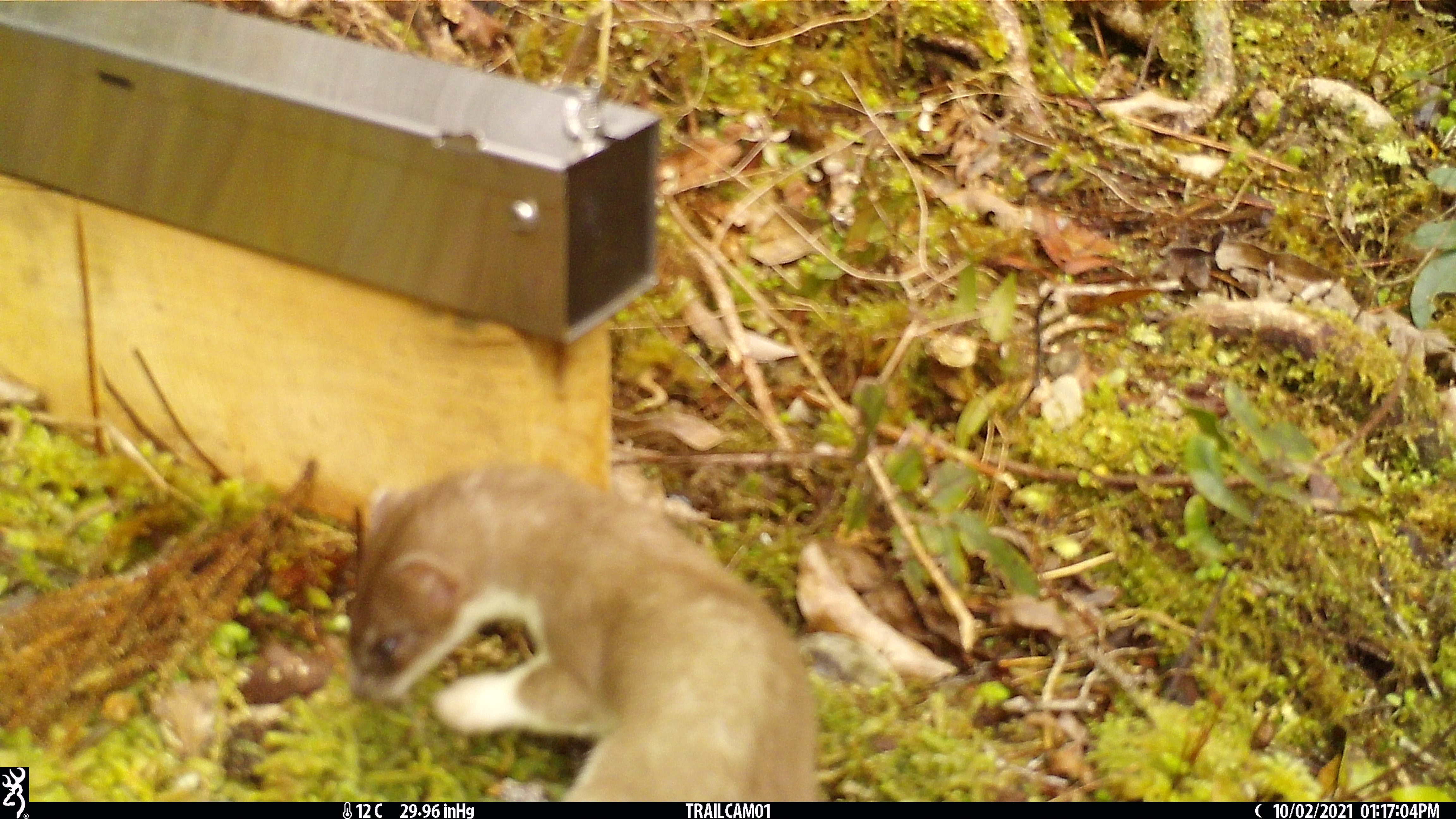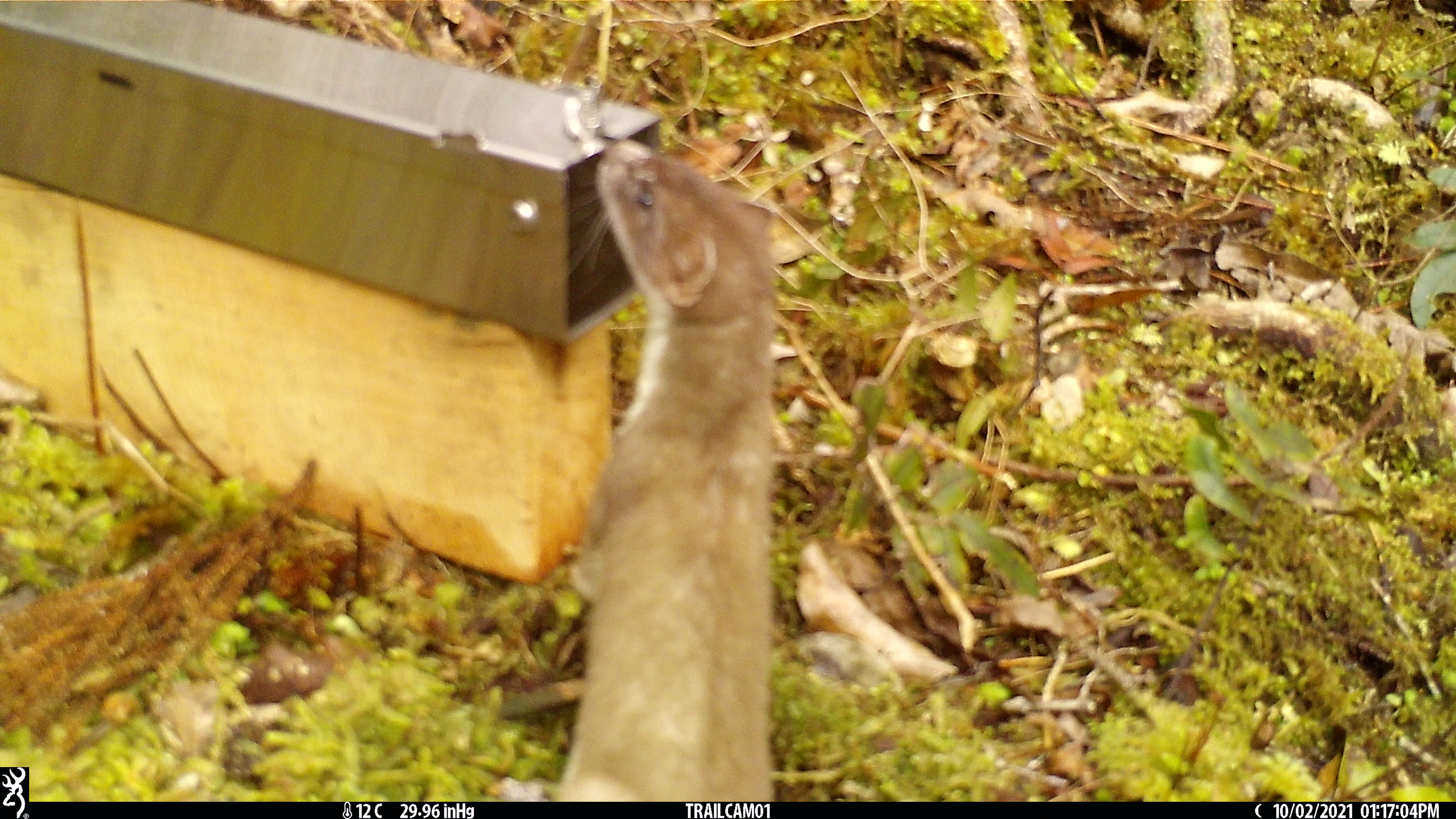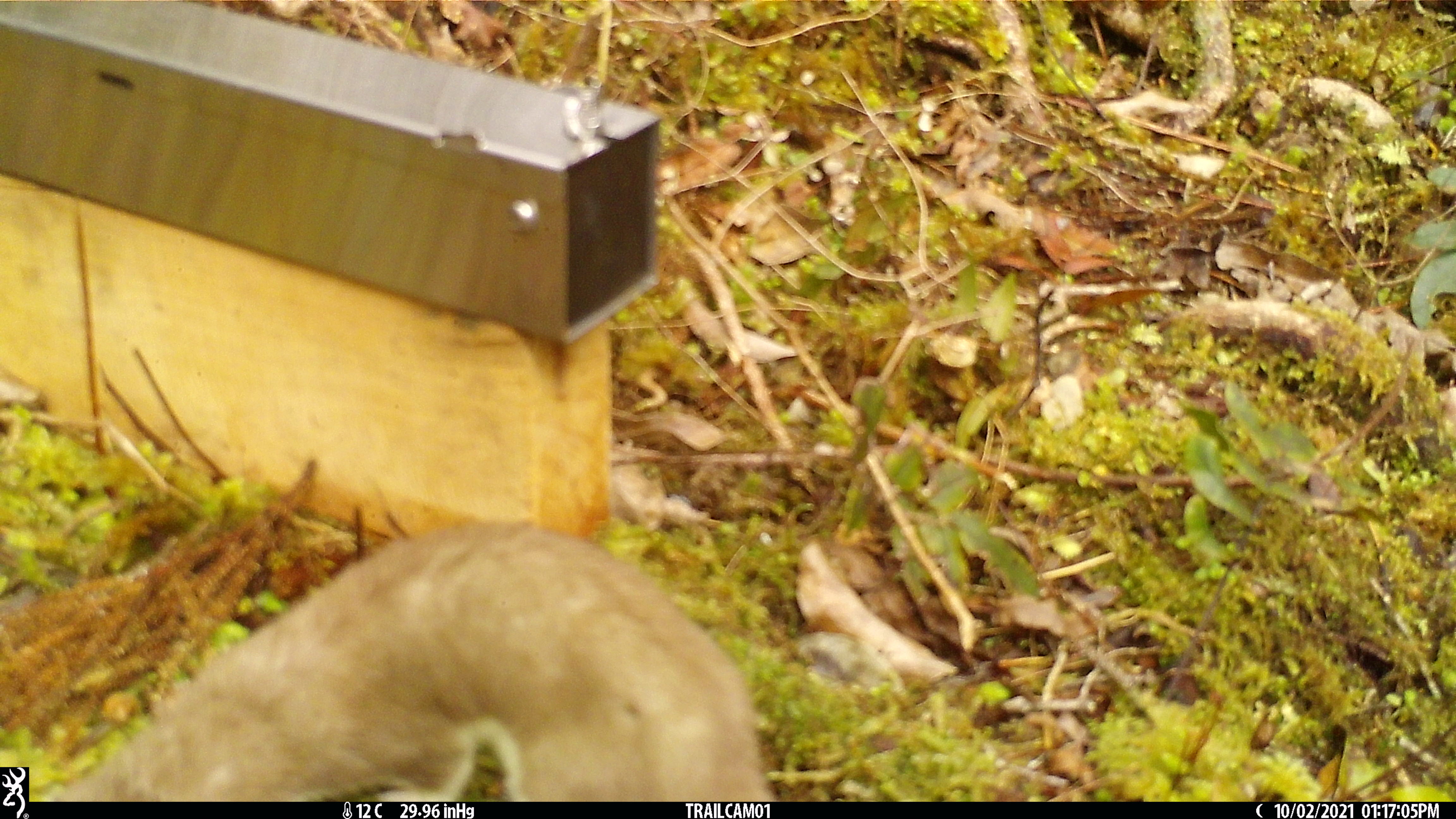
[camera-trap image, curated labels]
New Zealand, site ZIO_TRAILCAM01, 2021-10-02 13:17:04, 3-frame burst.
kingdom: Animalia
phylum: Chordata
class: Mammalia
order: Carnivora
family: Mustelidae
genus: Mustela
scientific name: Mustela erminea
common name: stoat